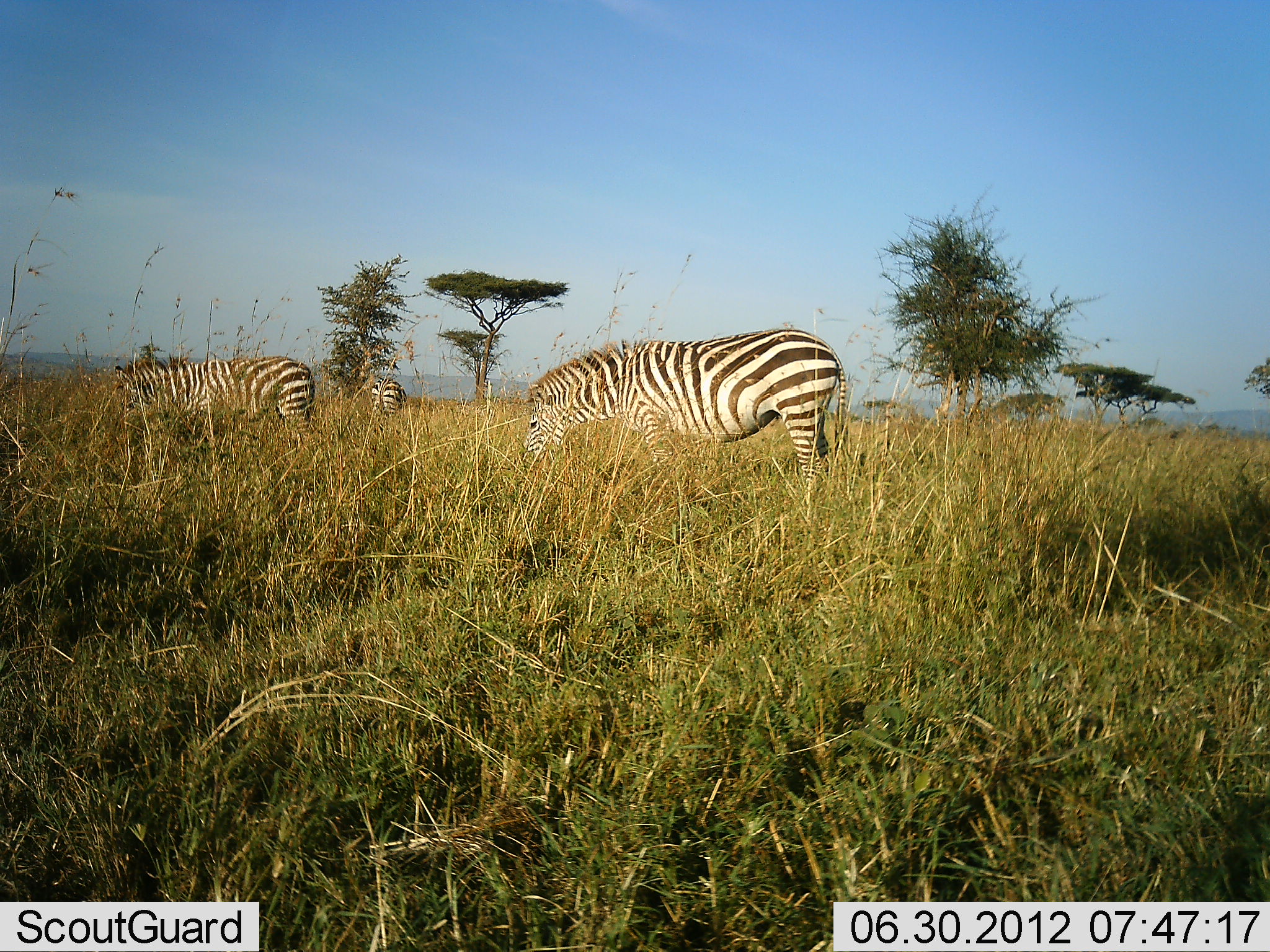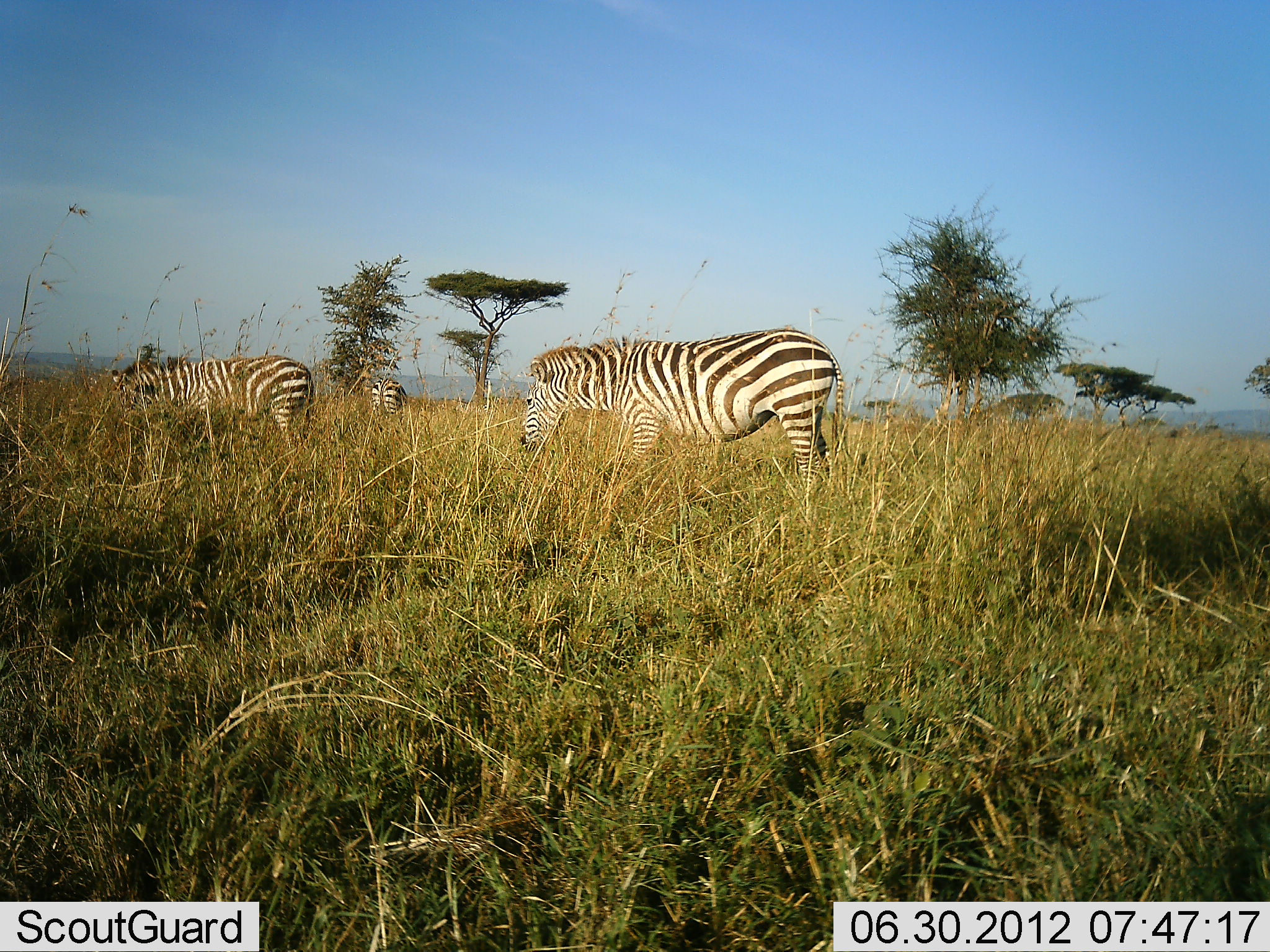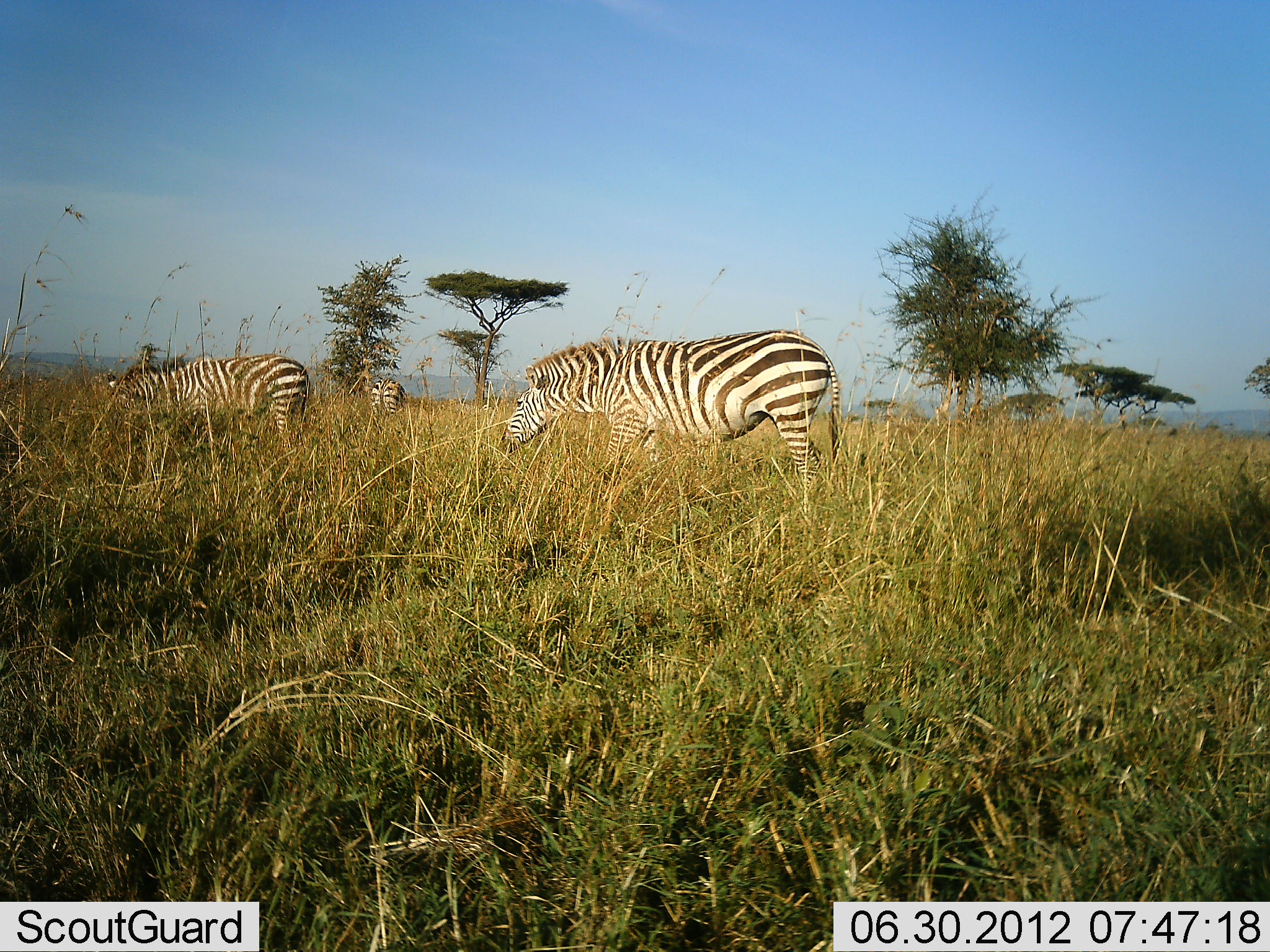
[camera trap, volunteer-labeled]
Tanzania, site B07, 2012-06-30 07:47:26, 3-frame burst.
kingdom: Animalia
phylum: Chordata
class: Mammalia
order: Perissodactyla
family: Equidae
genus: Equus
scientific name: Equus quagga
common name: plains zebra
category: zebra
Zebra (plains zebra) (Equus quagga), count 3. Behavior (volunteer vote fractions): standing 60%, resting 0%, moving 0%, interacting 0%. Young present (vote fraction): 0%. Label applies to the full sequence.